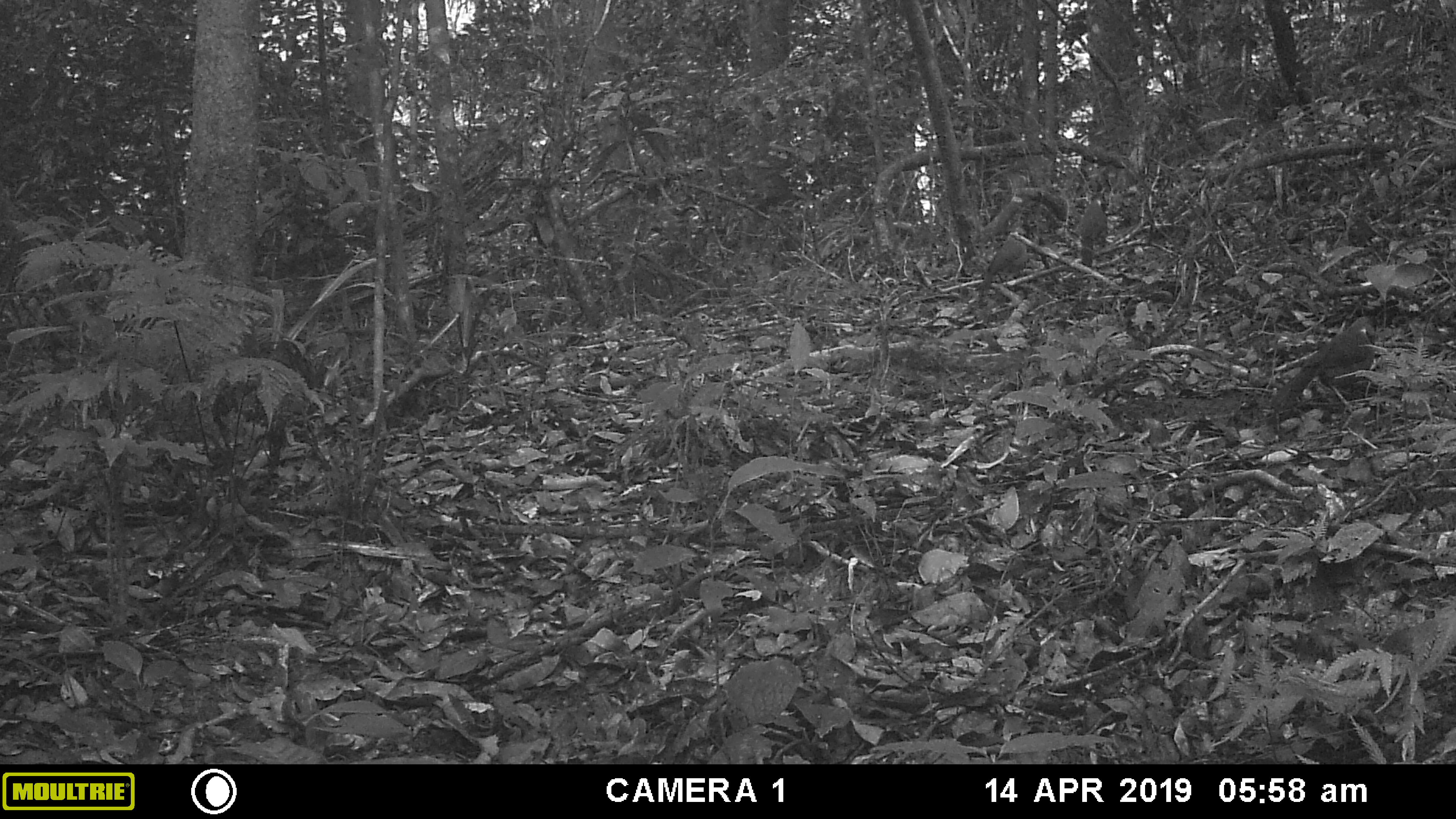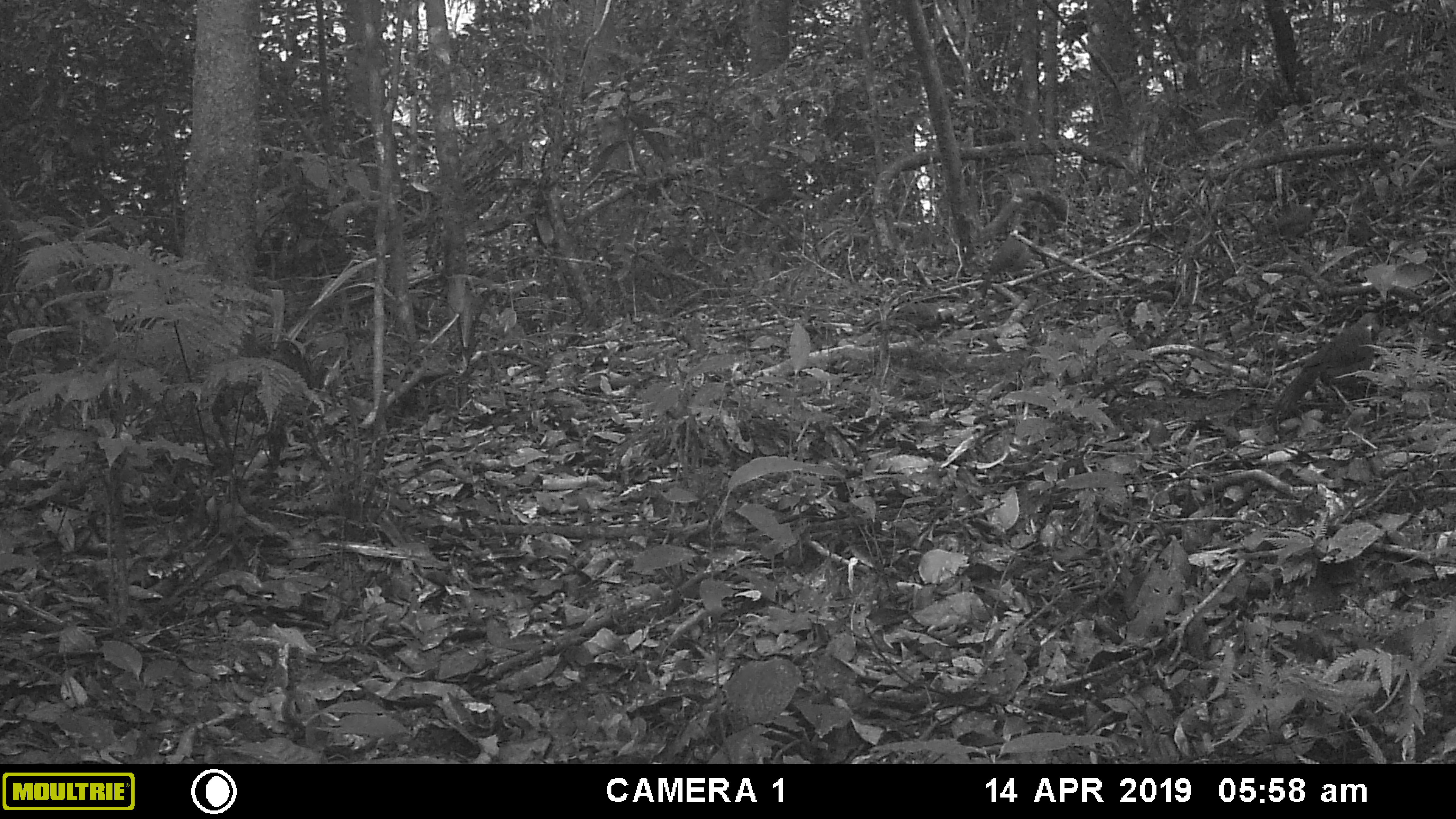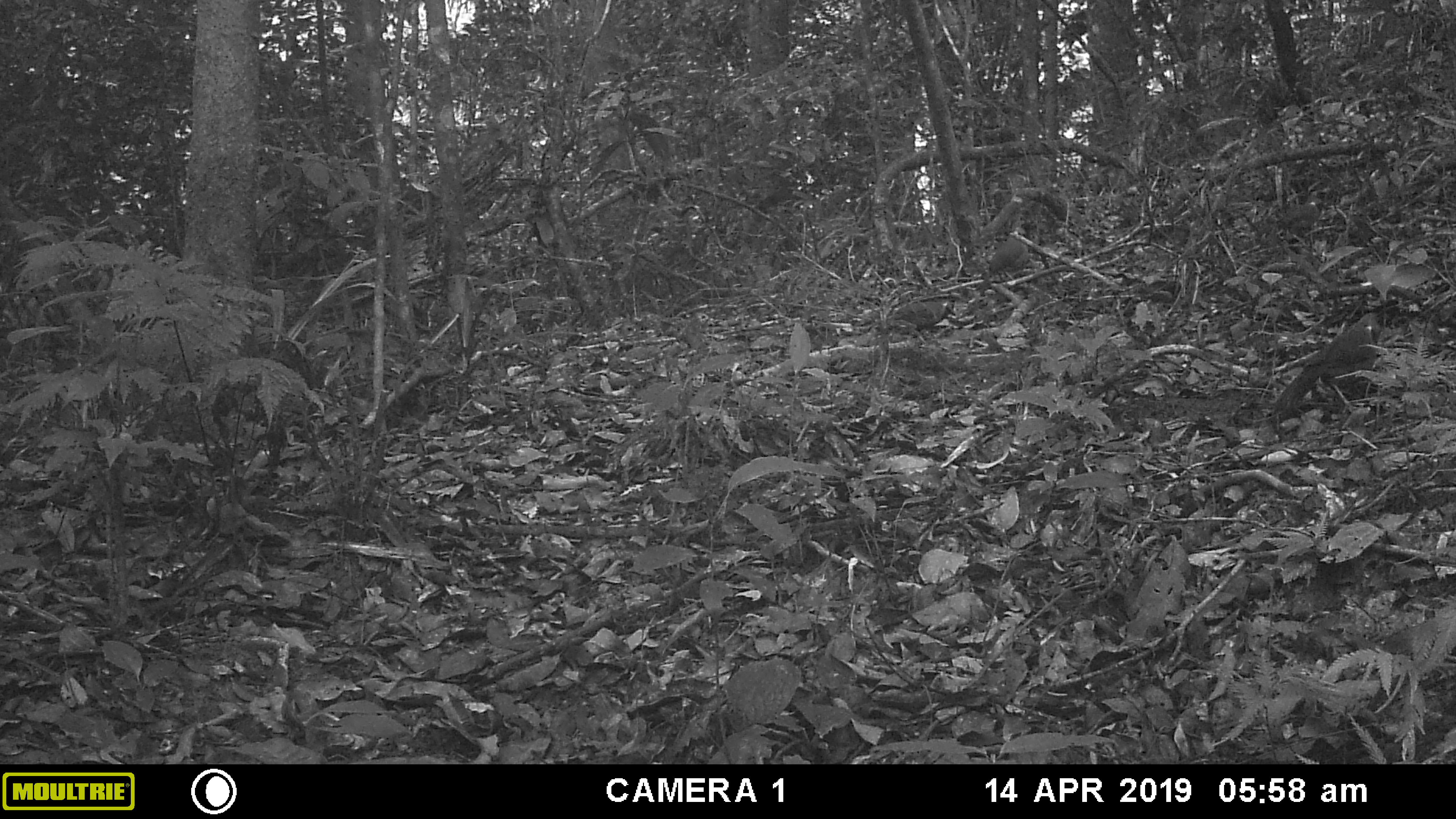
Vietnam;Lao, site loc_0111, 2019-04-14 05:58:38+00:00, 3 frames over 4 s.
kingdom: Animalia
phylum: Chordata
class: Aves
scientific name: Aves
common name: bird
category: unidentified bird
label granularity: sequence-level